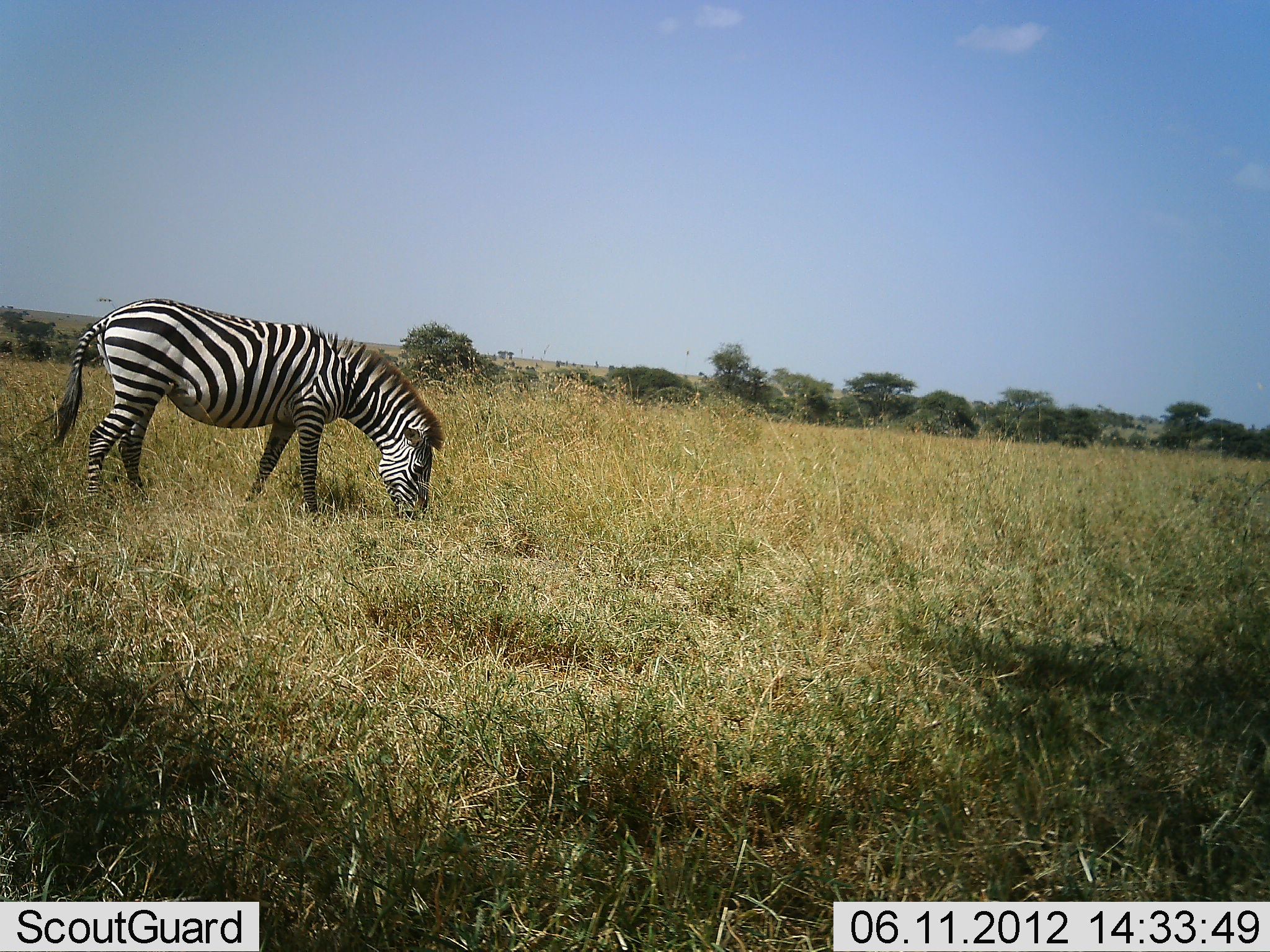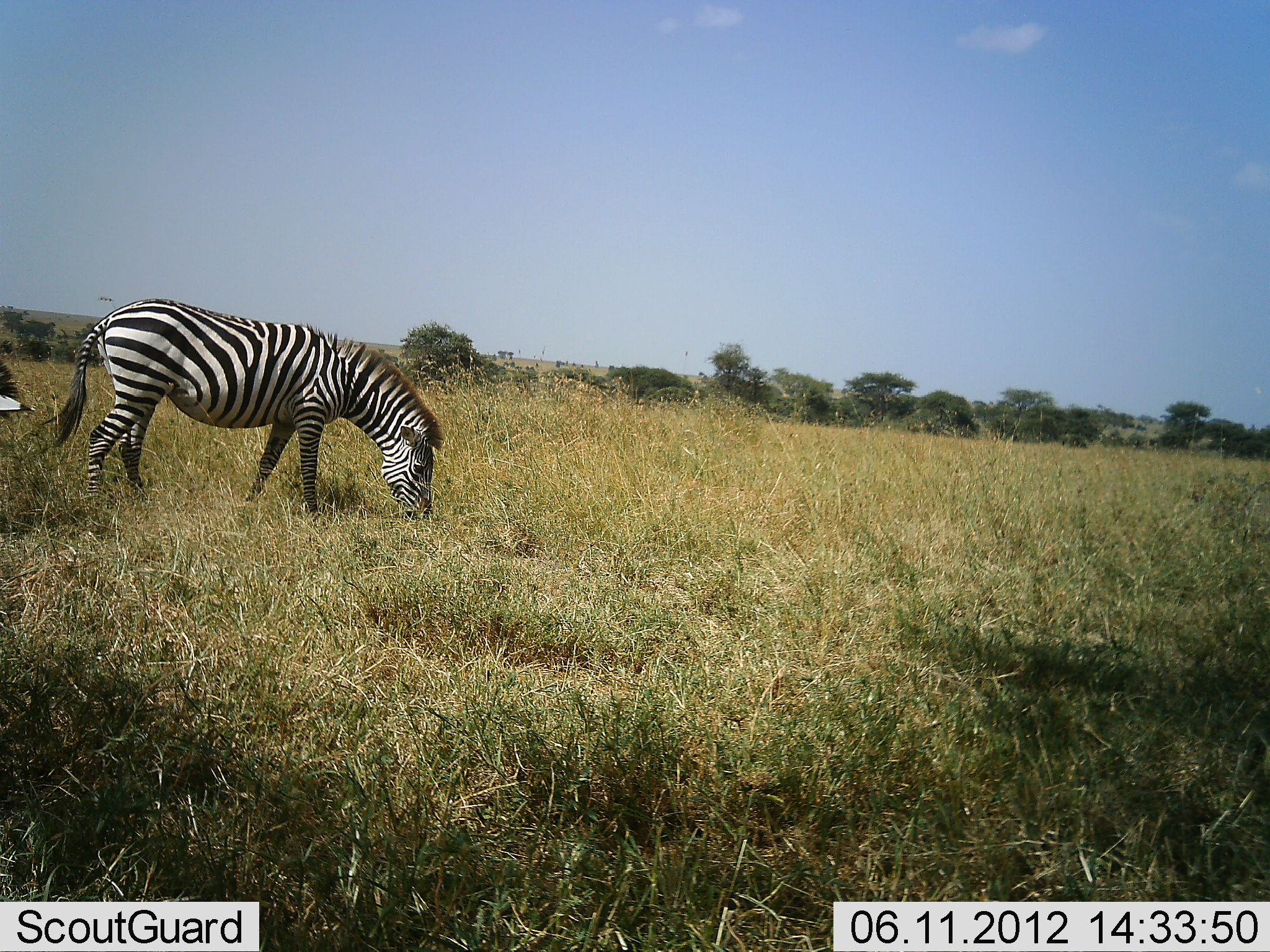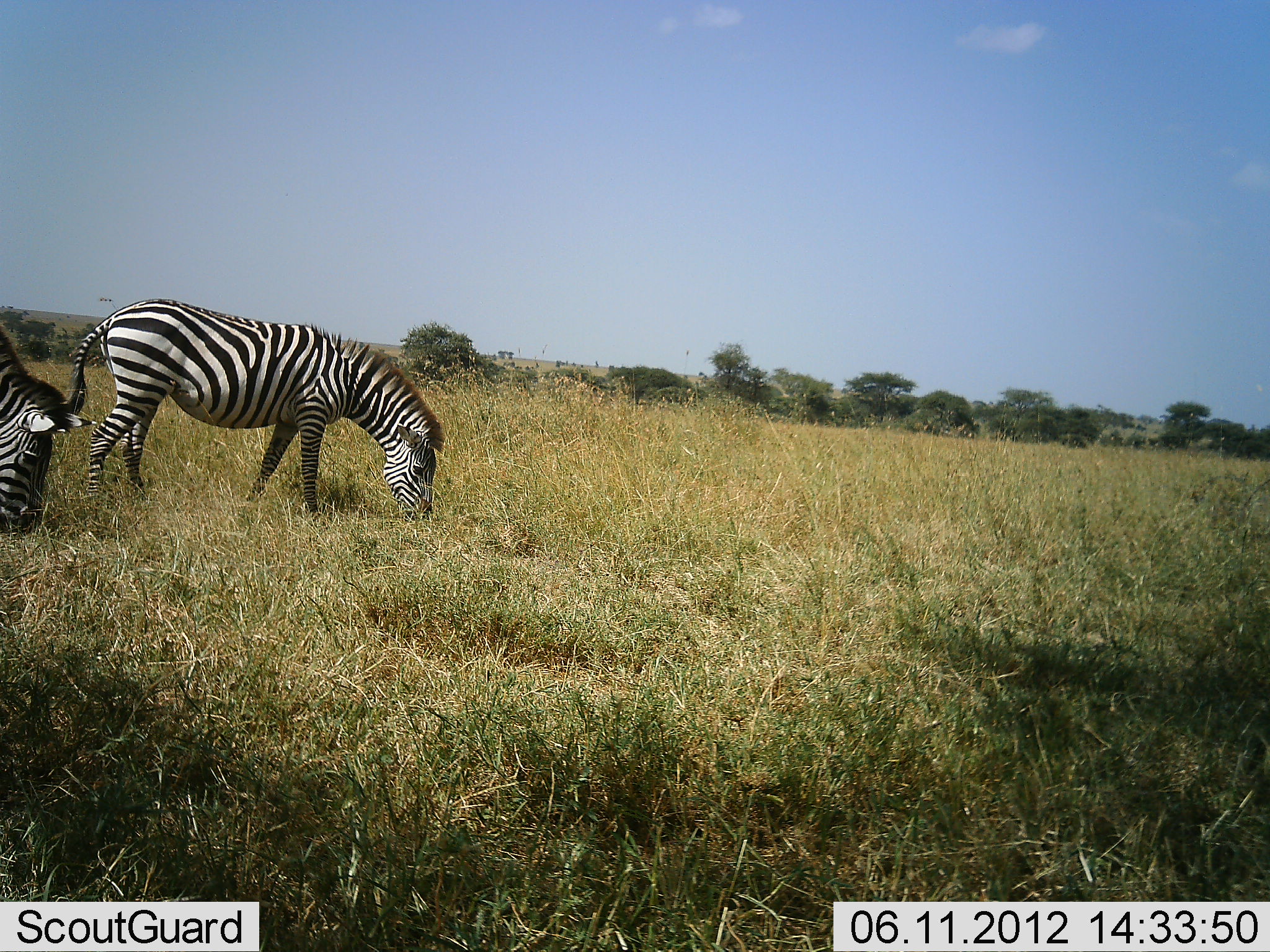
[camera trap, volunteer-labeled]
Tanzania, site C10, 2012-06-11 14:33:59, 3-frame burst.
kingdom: Animalia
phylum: Chordata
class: Mammalia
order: Perissodactyla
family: Equidae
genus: Equus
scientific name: Equus quagga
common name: plains zebra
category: zebra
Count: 2.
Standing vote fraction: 30%.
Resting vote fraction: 0%.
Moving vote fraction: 30%.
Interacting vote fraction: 0%.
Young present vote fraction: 0%.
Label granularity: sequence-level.